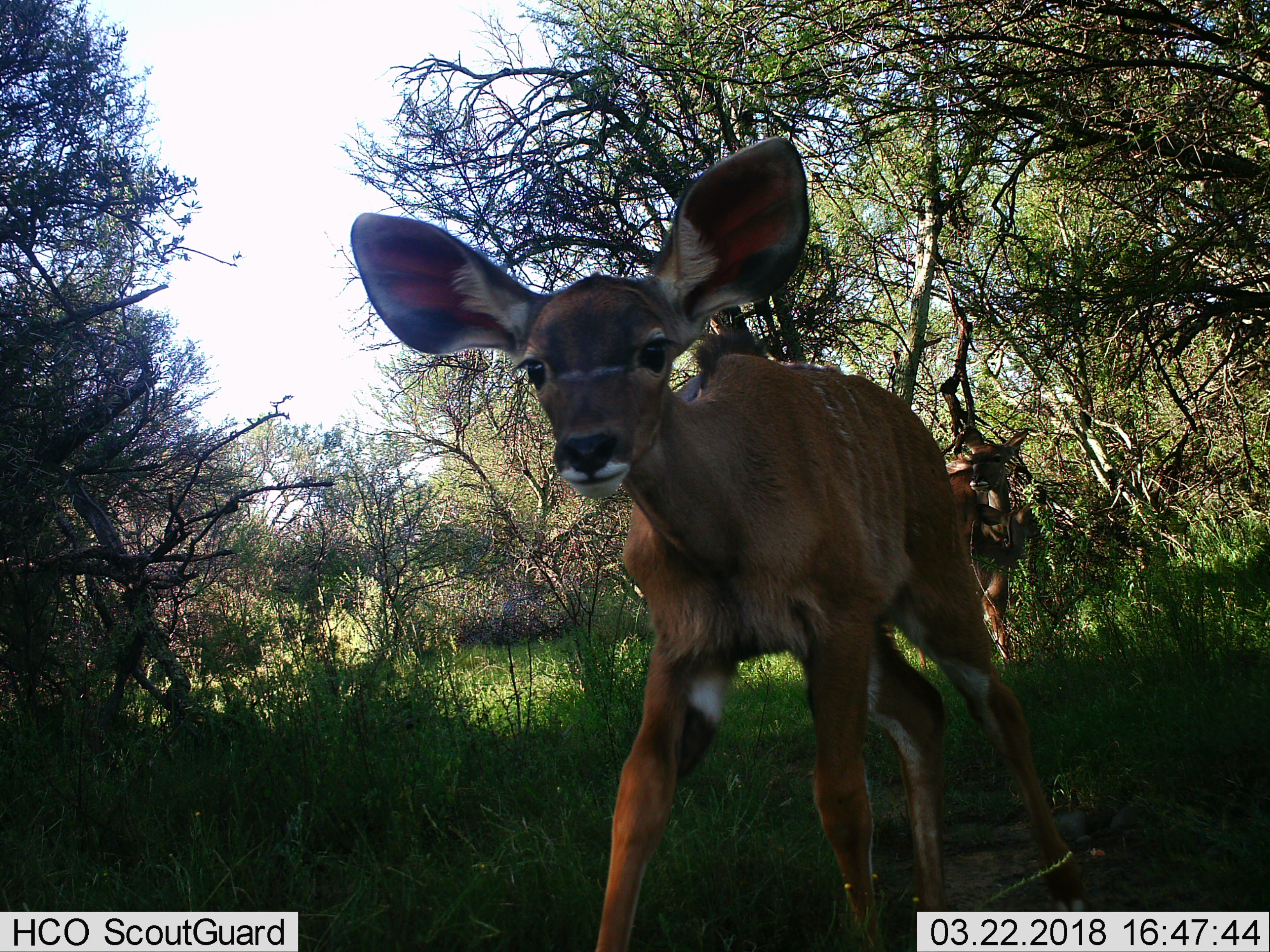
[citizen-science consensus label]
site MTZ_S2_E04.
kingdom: Animalia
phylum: Chordata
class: Mammalia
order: Artiodactyla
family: Bovidae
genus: Tragelaphus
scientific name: Tragelaphus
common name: kudu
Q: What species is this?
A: Kudu (Tragelaphus).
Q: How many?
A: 2.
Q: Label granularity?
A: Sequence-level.